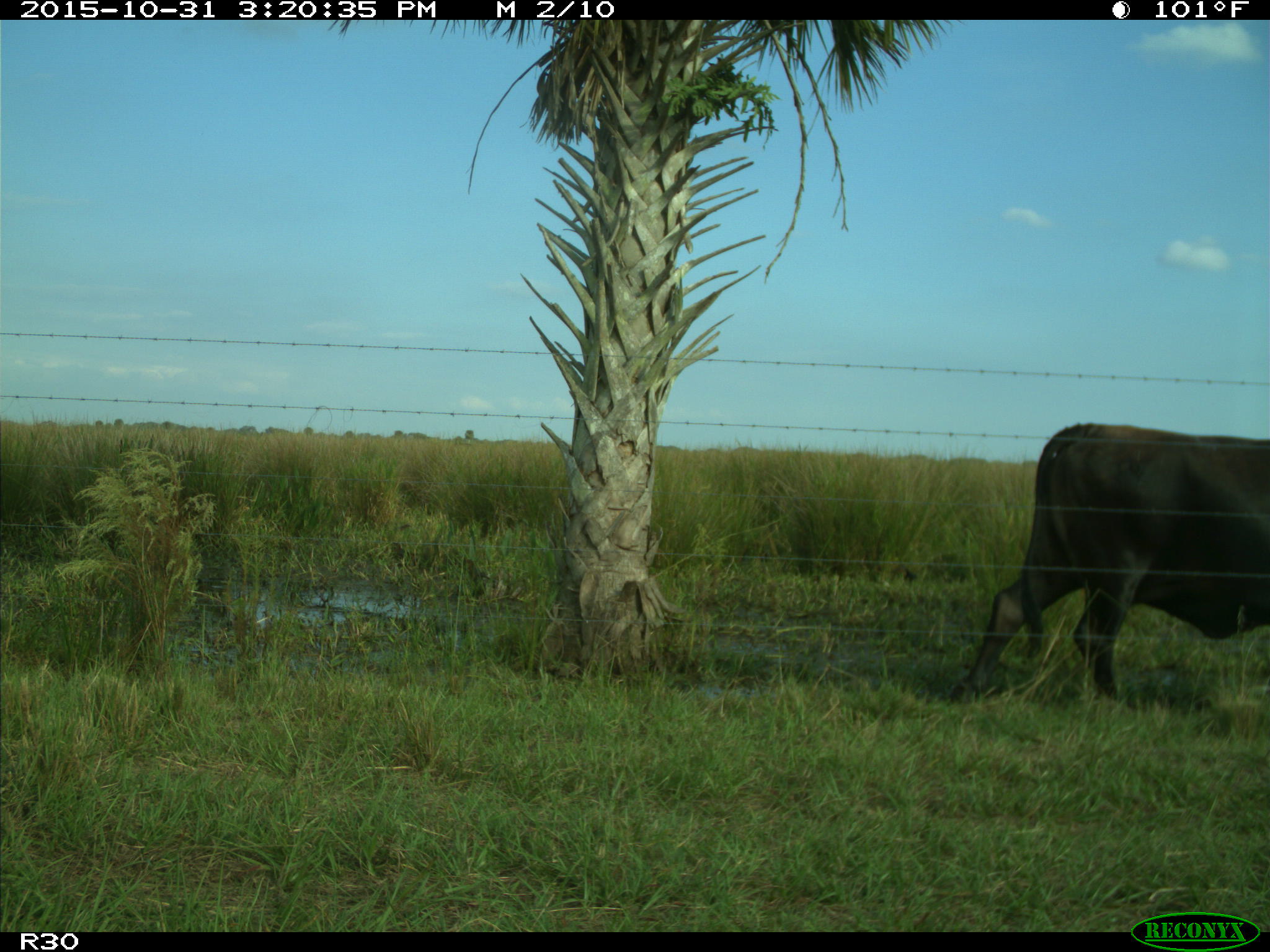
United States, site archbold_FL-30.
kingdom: Animalia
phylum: Chordata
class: Mammalia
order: Artiodactyla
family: Bovidae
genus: Bos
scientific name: Bos taurus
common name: domestic cow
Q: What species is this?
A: Bos taurus (domestic cow).